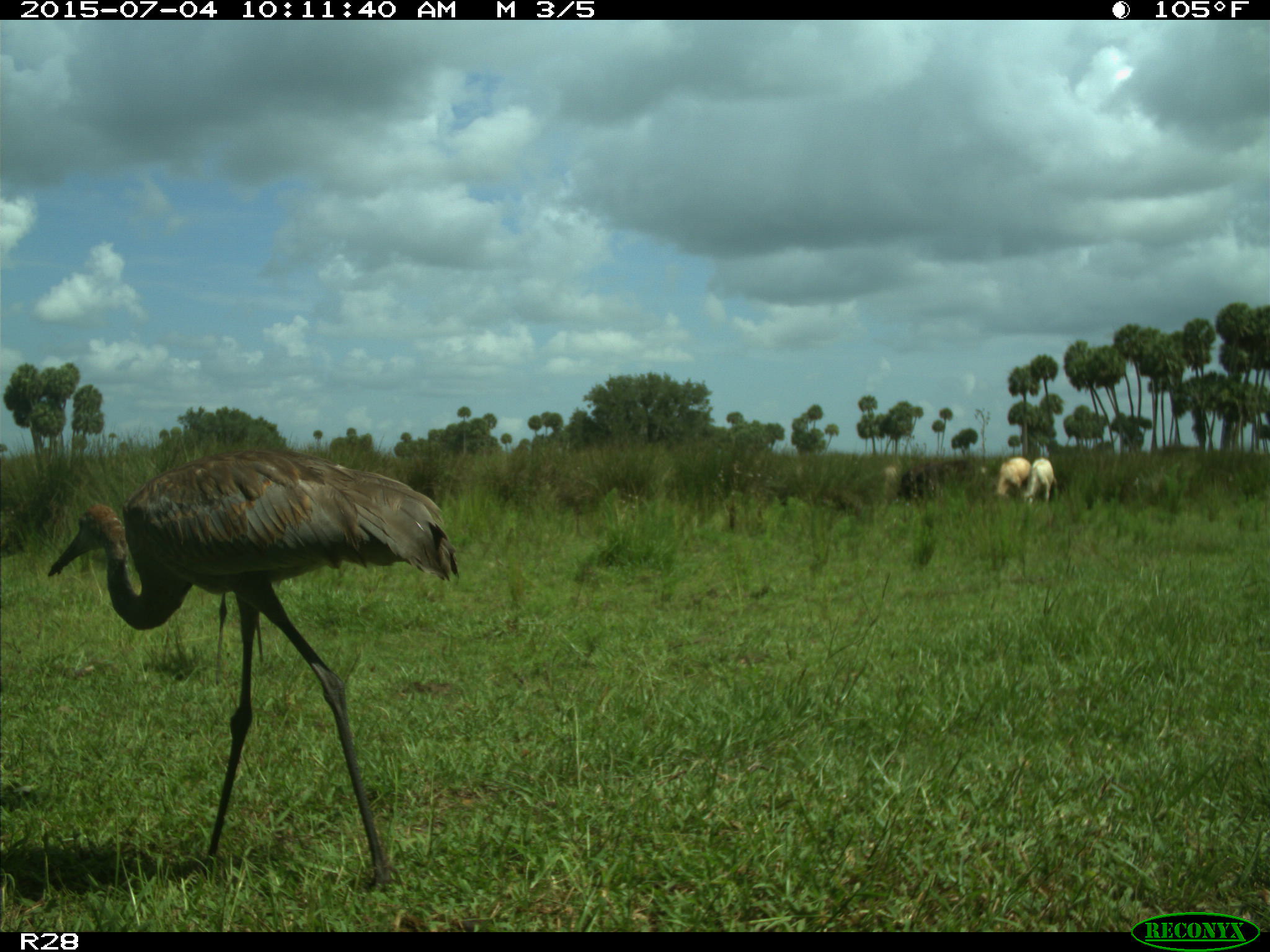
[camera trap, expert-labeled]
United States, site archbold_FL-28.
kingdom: Animalia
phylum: Chordata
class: Mammalia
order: Artiodactyla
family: Bovidae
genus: Bos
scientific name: Bos taurus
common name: domestic cow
Bos taurus (domestic cow).